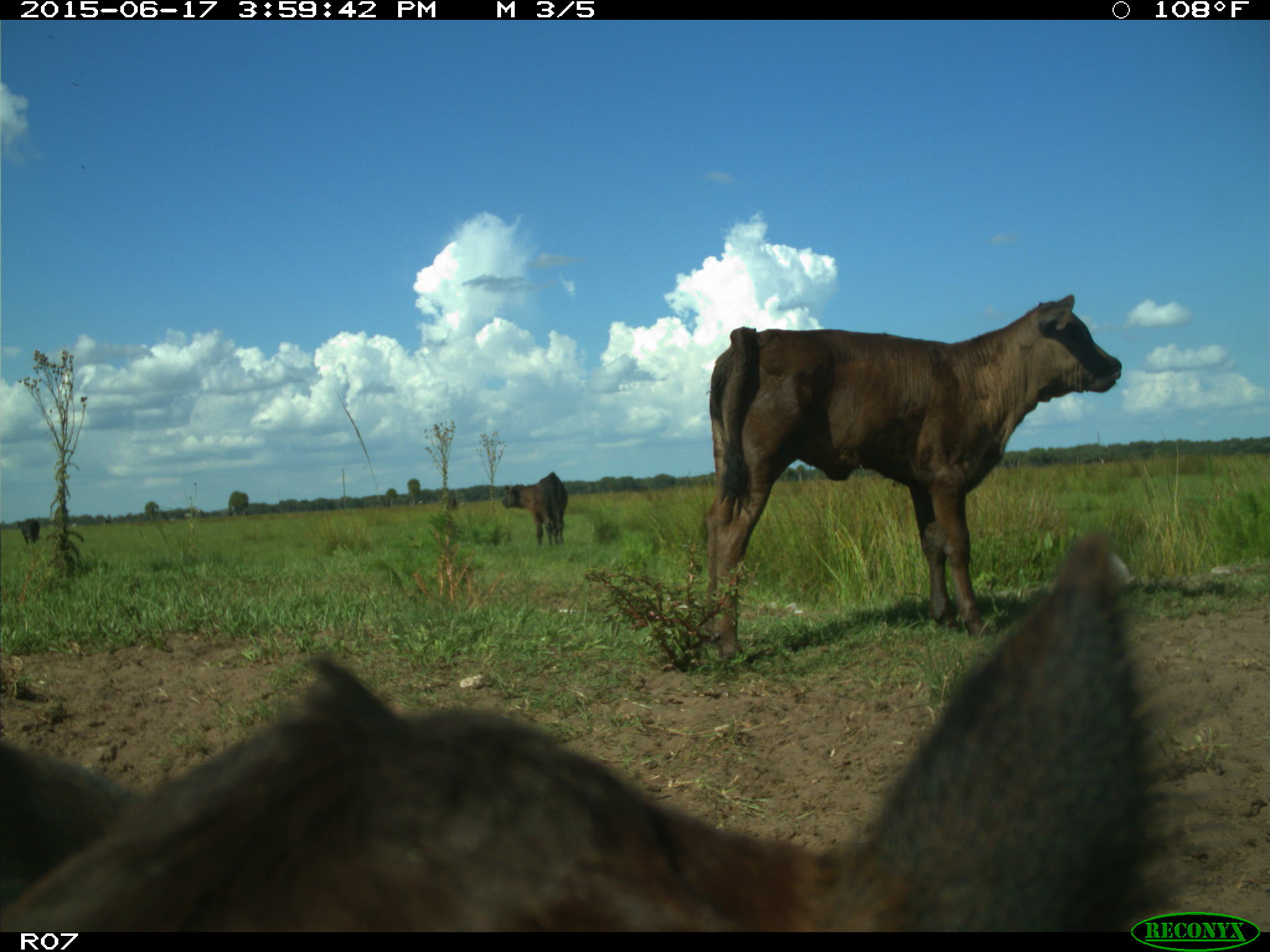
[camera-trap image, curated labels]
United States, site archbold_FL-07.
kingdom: Animalia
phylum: Chordata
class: Mammalia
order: Artiodactyla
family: Bovidae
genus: Bos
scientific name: Bos taurus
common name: domestic cow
Bos taurus (domestic cow).